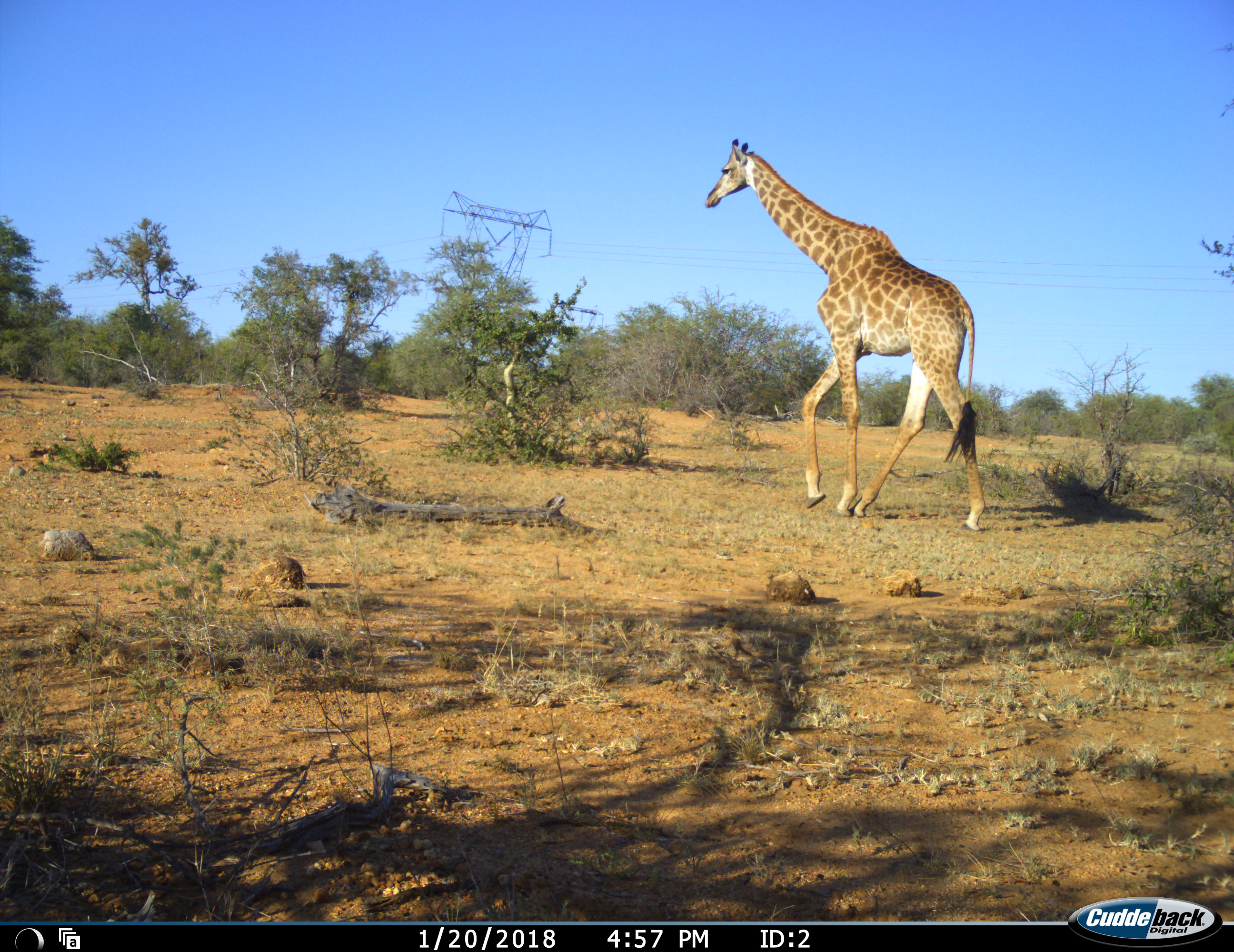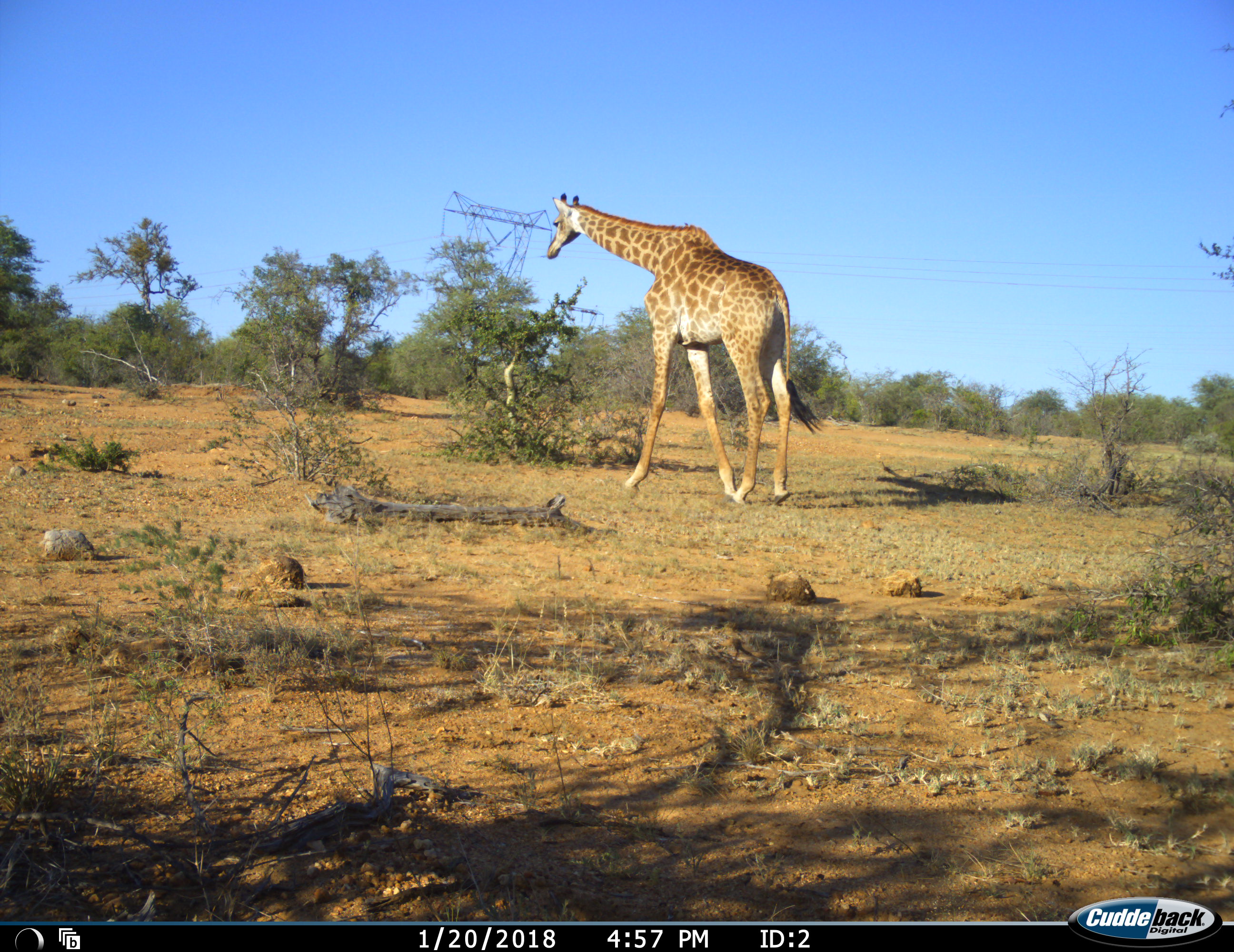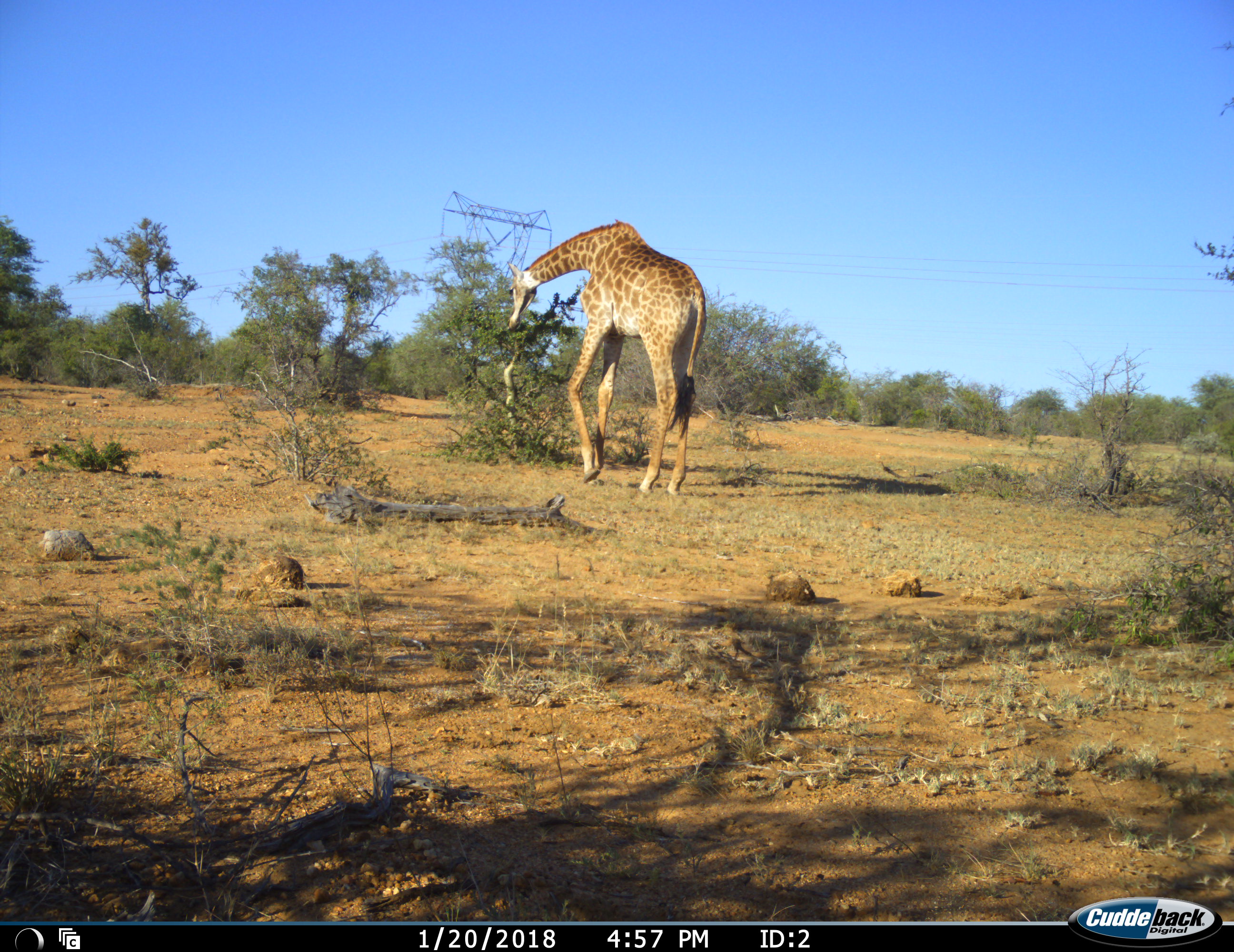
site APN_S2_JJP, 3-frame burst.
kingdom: Animalia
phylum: Chordata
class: Mammalia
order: Artiodactyla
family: Giraffidae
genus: Giraffa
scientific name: Giraffa camelopardalis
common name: giraffe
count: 1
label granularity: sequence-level